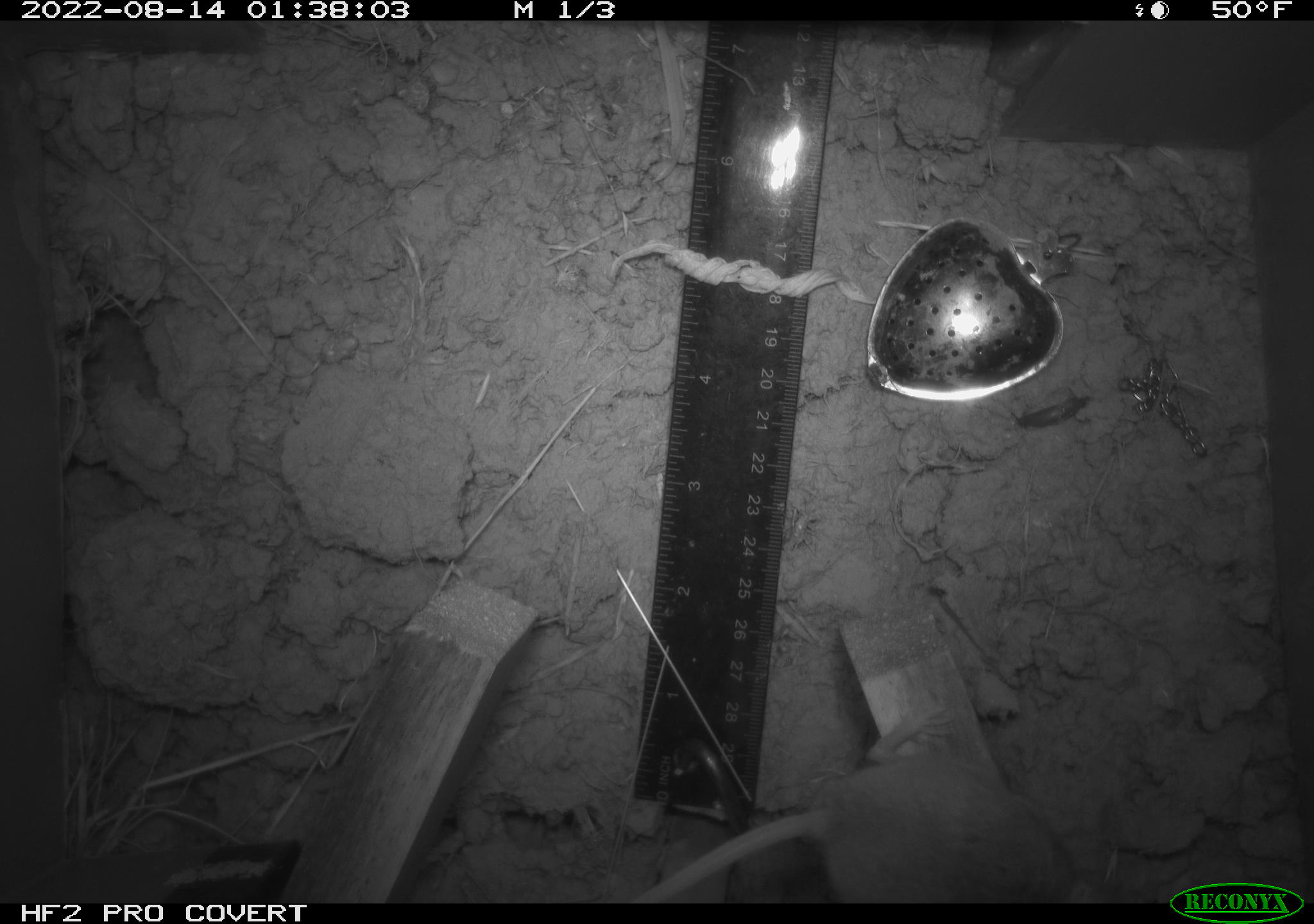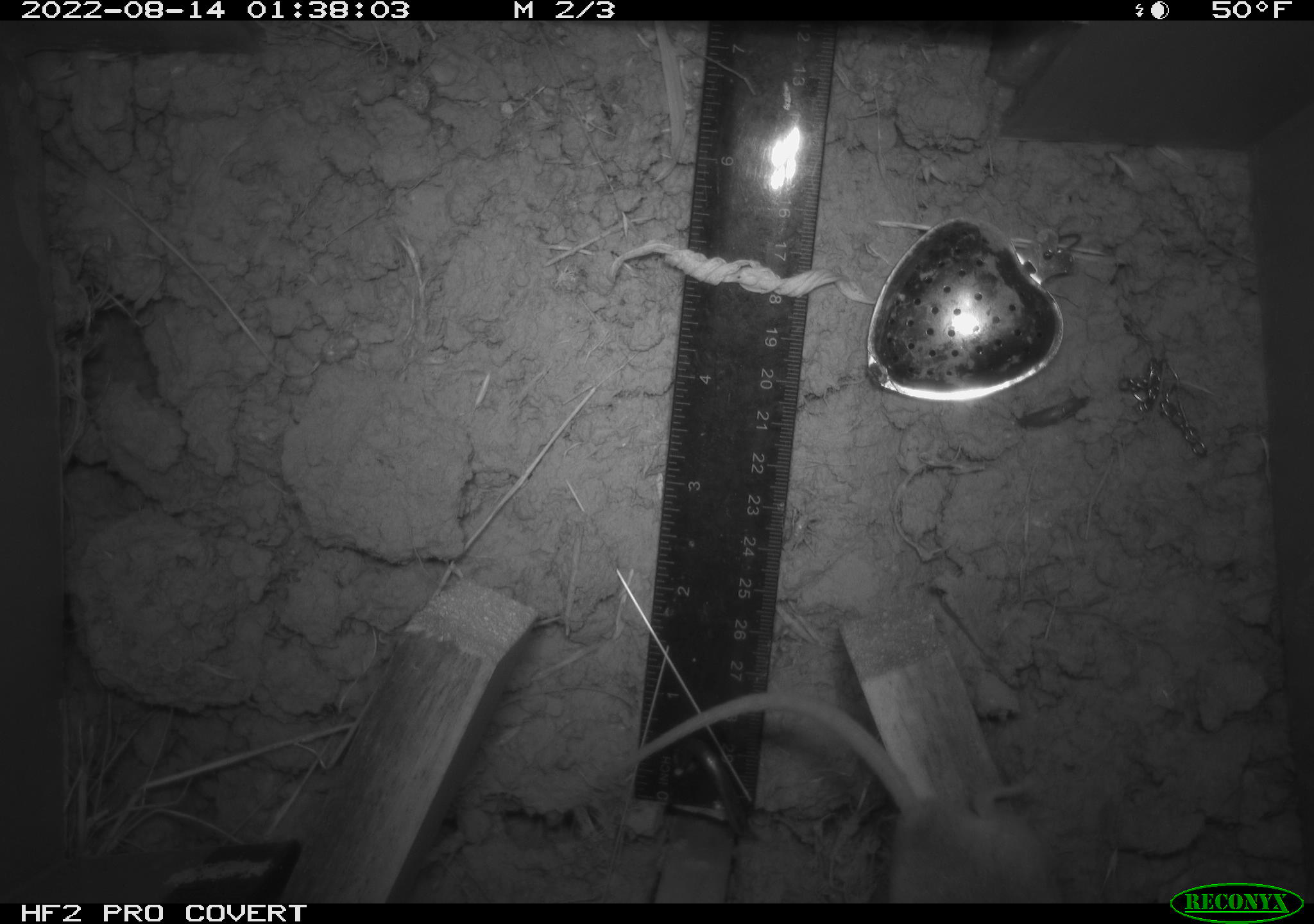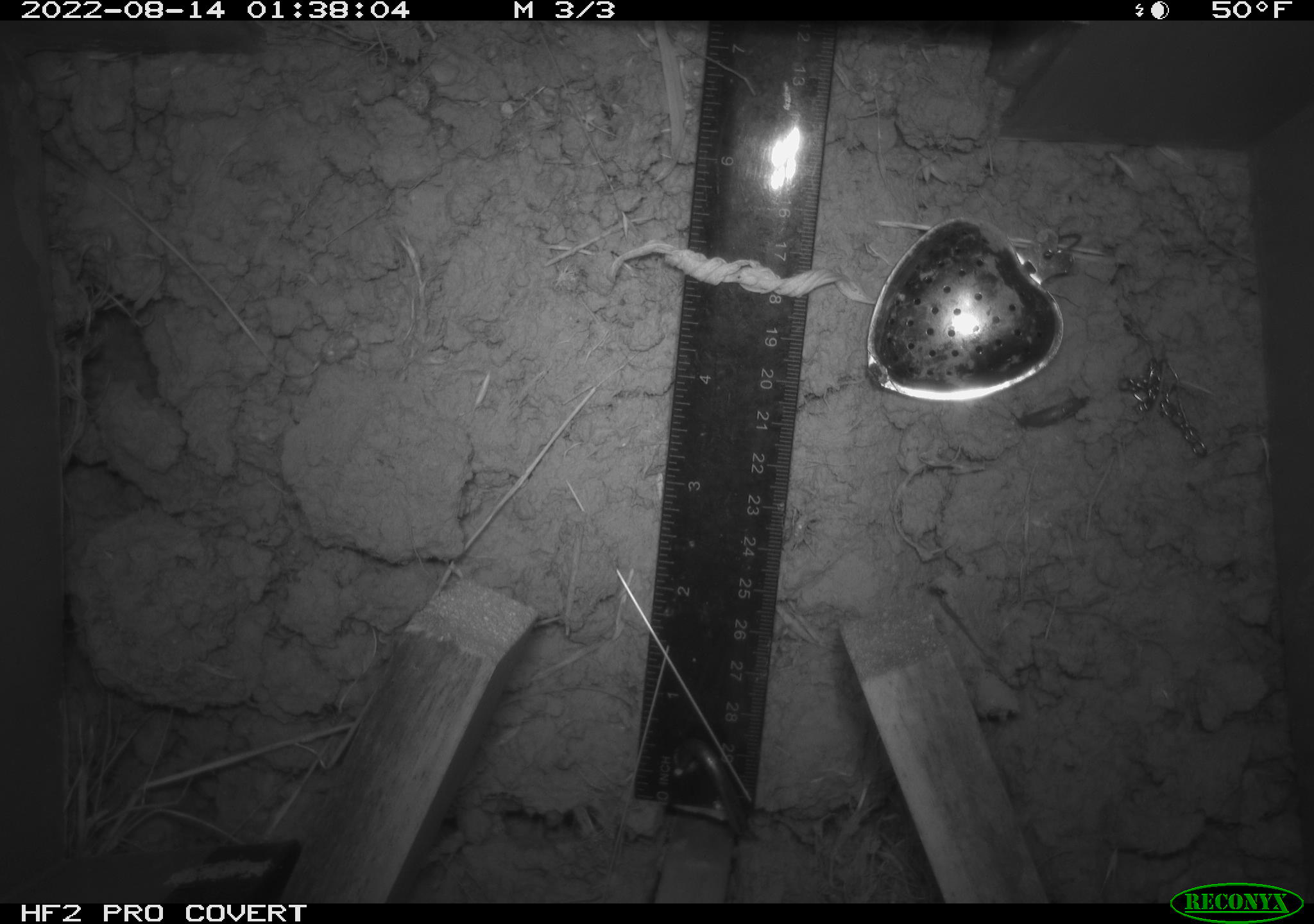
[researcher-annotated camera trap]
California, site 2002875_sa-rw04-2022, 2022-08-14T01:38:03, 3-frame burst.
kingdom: Animalia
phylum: Chordata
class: Mammalia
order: Rodentia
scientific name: Rodentia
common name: mouse species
Mouse species (Rodentia).